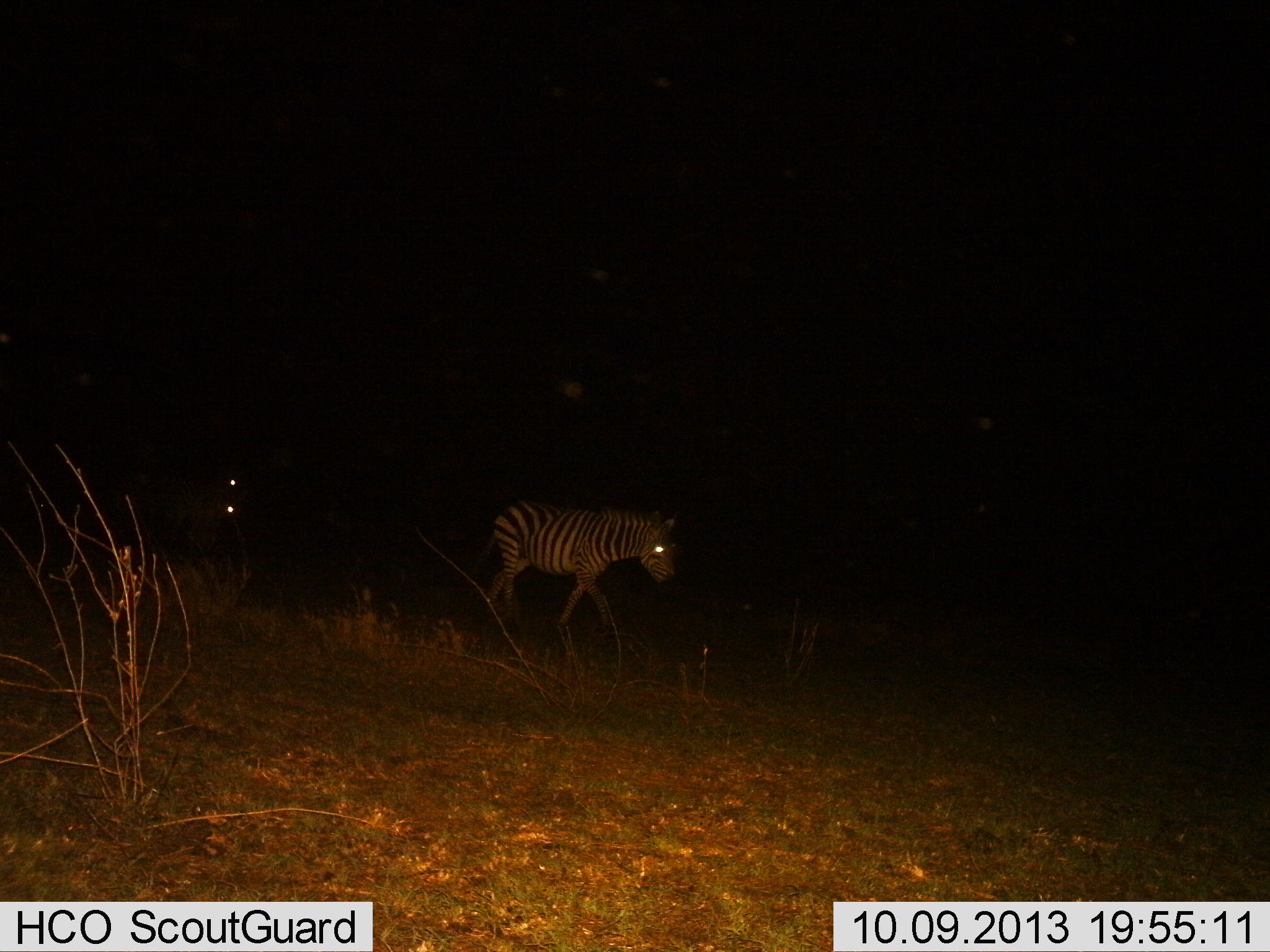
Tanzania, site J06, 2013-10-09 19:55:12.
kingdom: Animalia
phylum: Chordata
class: Mammalia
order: Perissodactyla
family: Equidae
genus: Equus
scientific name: Equus quagga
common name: plains zebra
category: zebra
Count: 1.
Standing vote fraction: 10%.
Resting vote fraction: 0%.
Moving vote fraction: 90%.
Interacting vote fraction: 0%.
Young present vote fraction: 0%.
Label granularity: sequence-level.